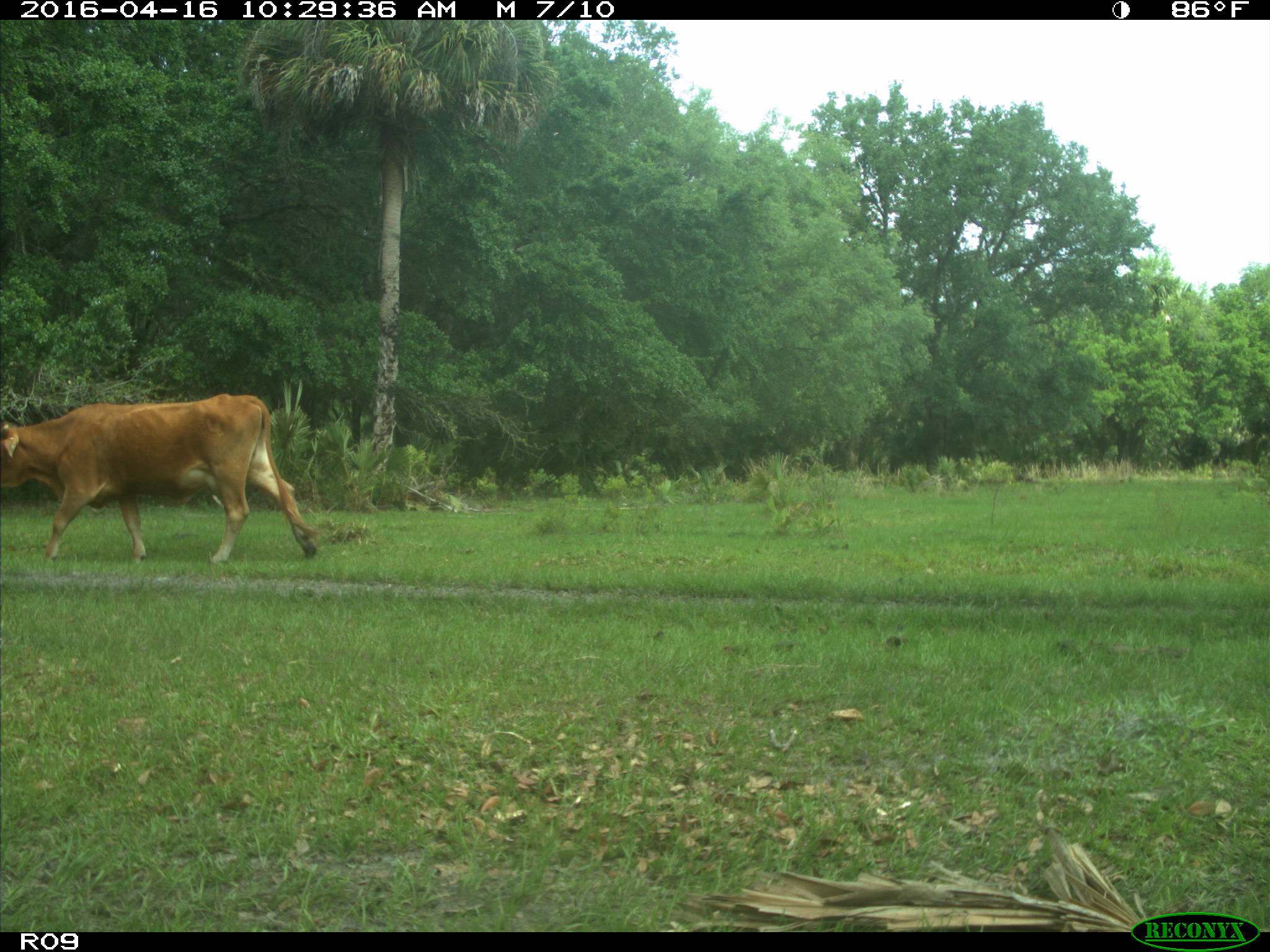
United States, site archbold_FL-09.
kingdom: Animalia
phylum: Chordata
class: Mammalia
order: Artiodactyla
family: Bovidae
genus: Bos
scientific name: Bos taurus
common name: domestic cow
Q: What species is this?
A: Bos taurus (domestic cow).